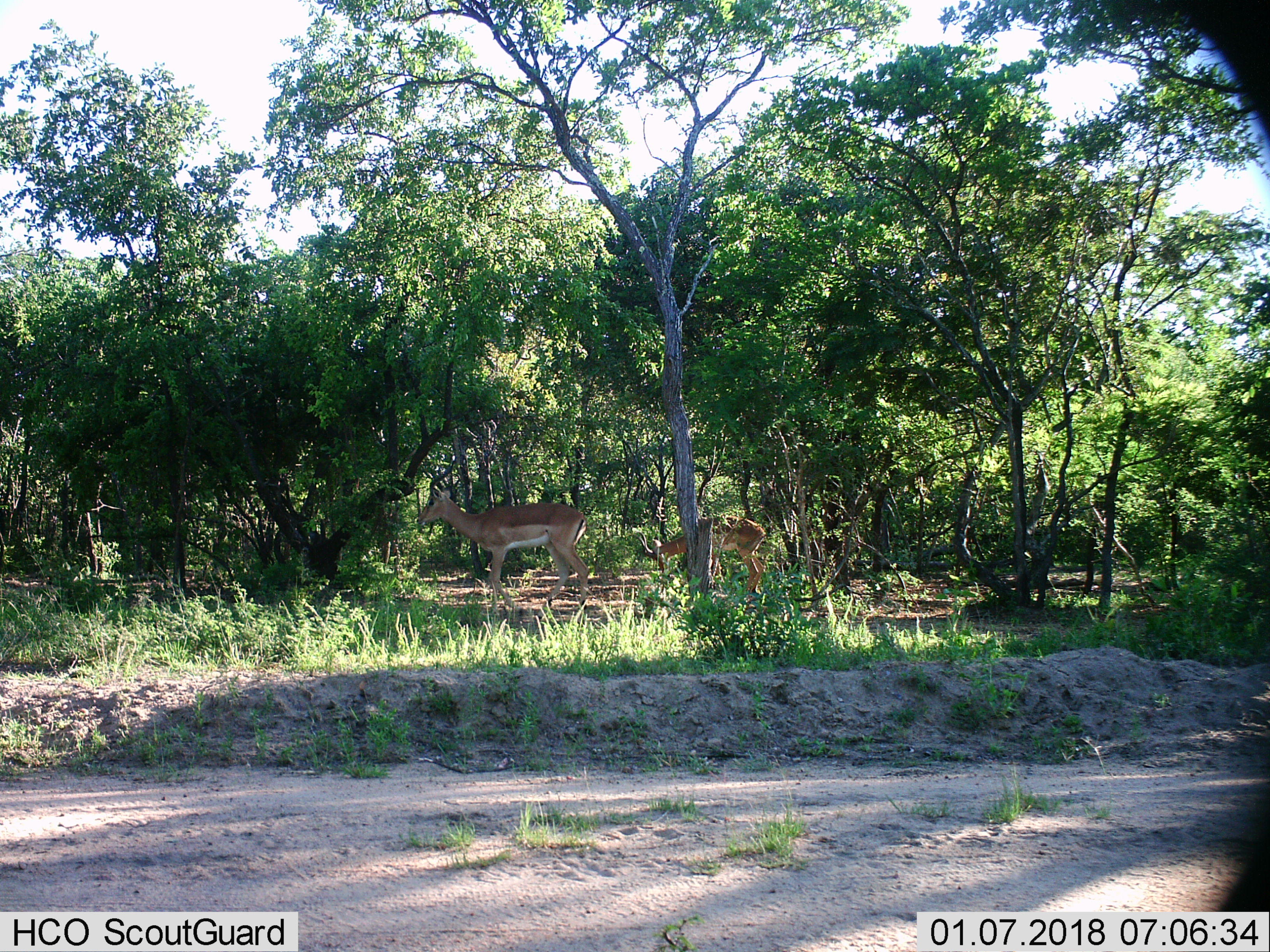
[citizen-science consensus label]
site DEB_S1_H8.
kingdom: Animalia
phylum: Chordata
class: Mammalia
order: Artiodactyla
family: Bovidae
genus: Aepyceros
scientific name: Aepyceros melampus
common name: impala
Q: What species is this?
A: Impala (Aepyceros melampus).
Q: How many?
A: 2.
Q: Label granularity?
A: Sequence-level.